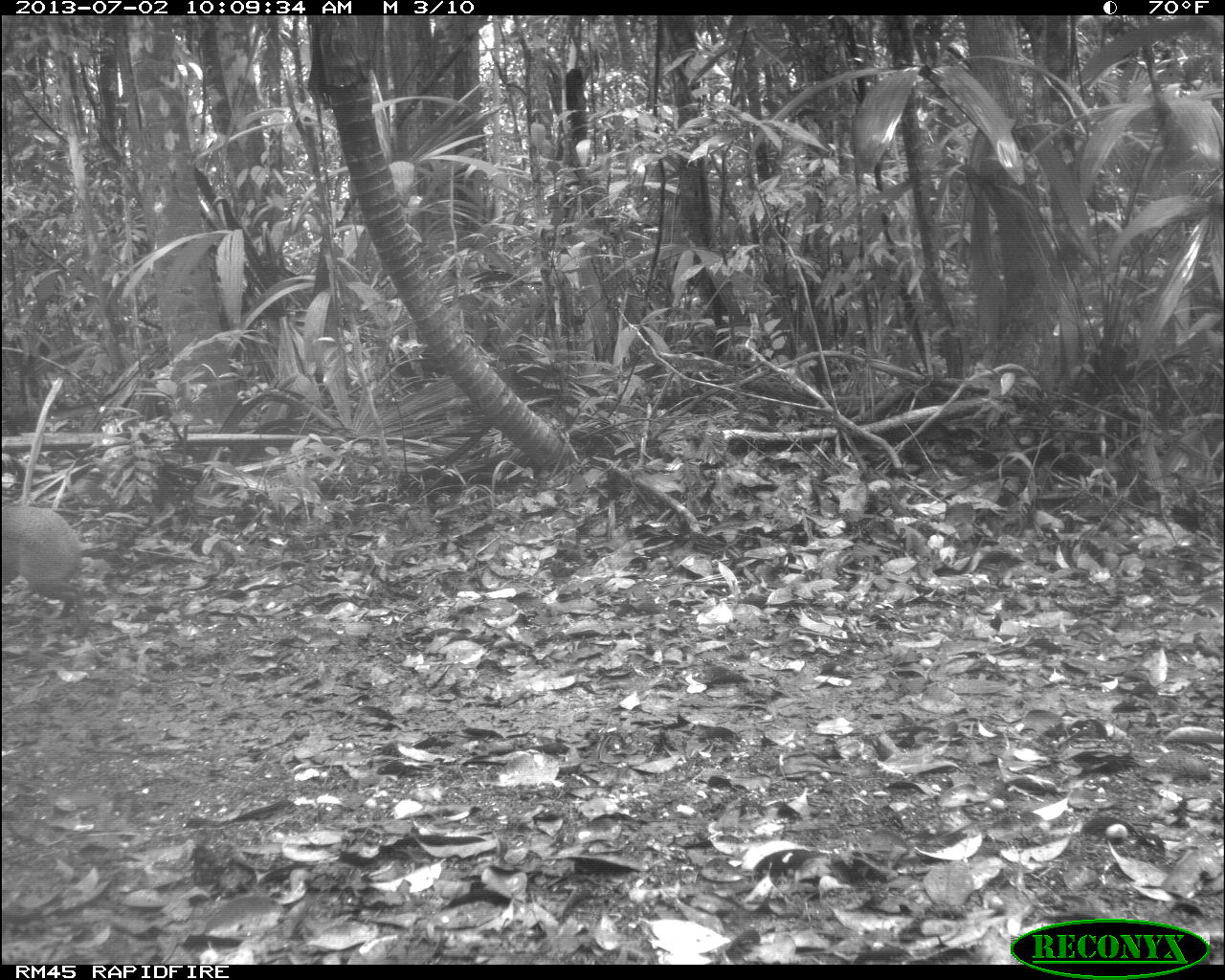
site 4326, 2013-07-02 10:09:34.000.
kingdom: Animalia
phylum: Chordata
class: Mammalia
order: Rodentia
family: Dasyproctidae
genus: Dasyprocta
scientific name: Dasyprocta punctata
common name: central american agouti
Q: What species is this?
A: Dasyprocta punctata (central american agouti).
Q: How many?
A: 1.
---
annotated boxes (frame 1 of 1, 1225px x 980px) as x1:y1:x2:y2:
dasyprocta punctata: 1:503:90:638